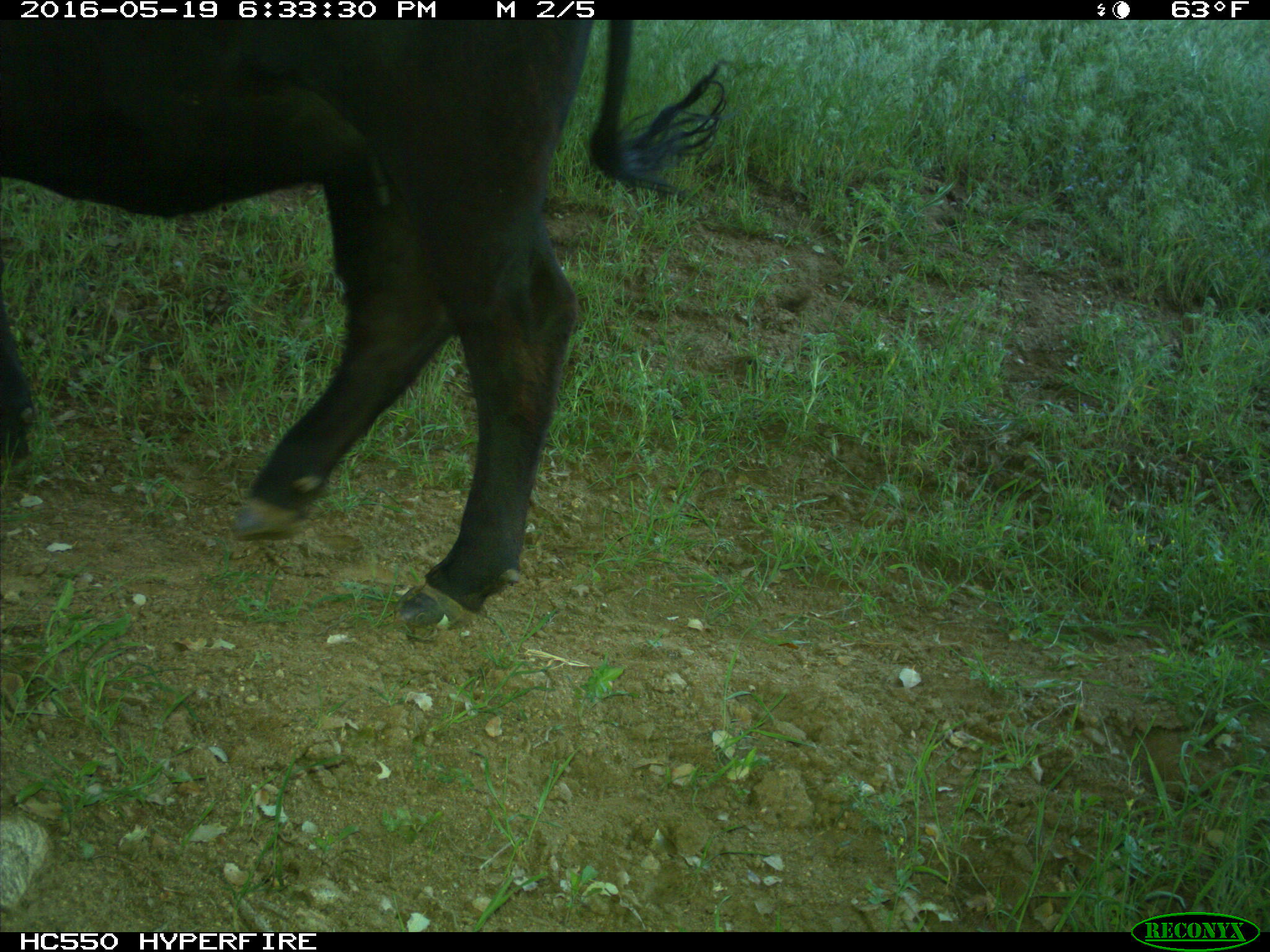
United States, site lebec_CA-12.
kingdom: Animalia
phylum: Chordata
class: Mammalia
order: Artiodactyla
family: Bovidae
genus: Bos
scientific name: Bos taurus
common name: domestic cow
Bos taurus (domestic cow).